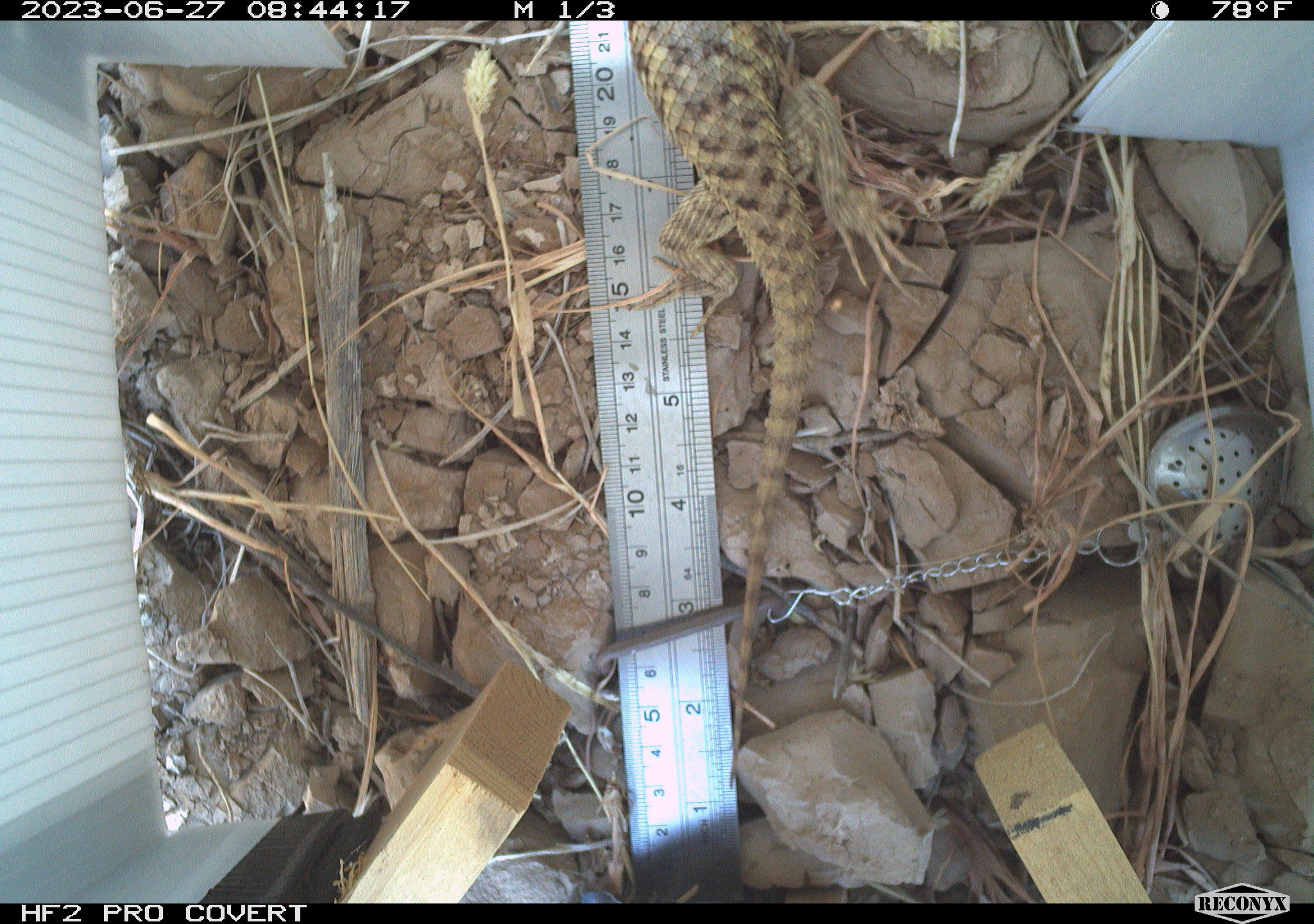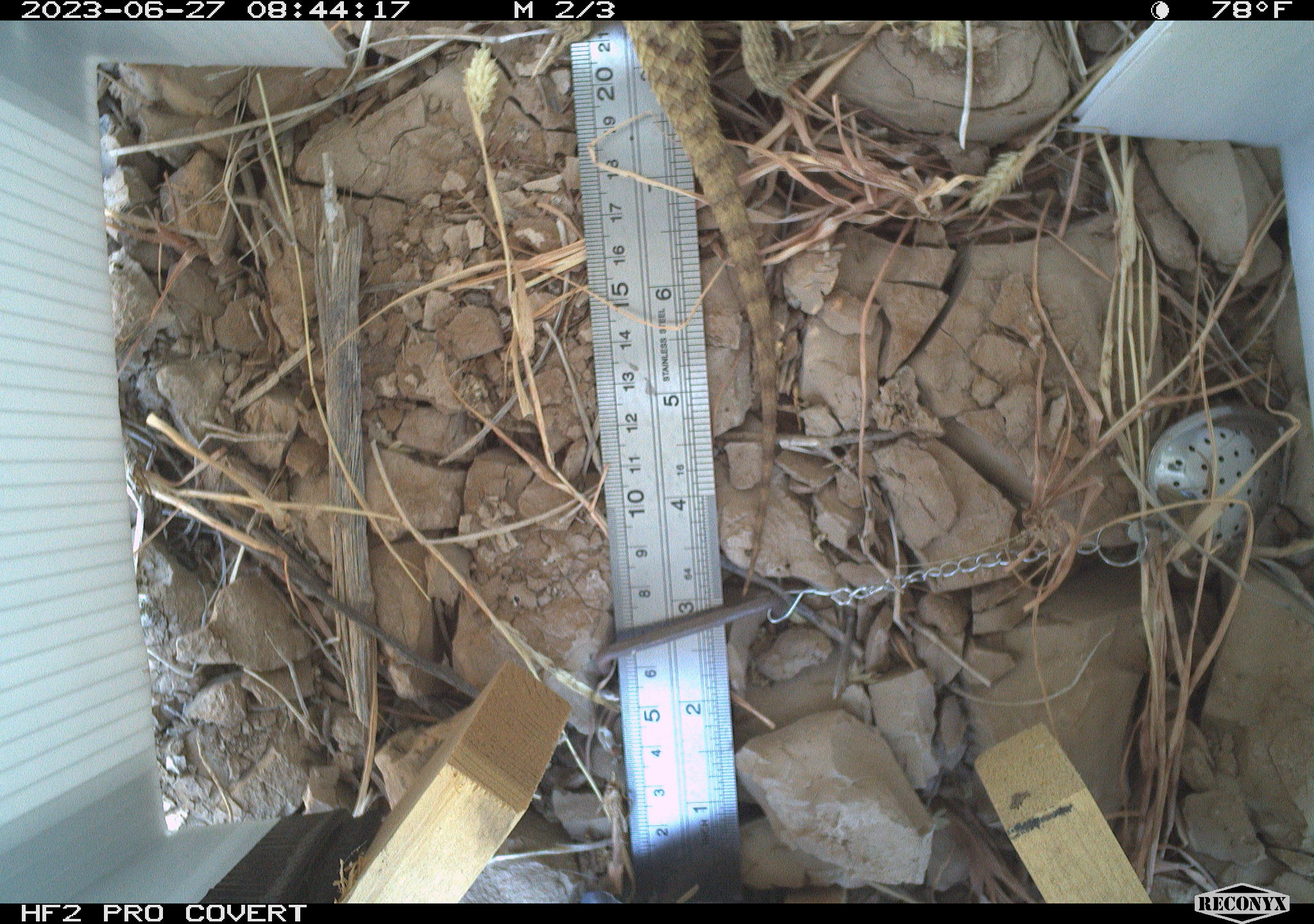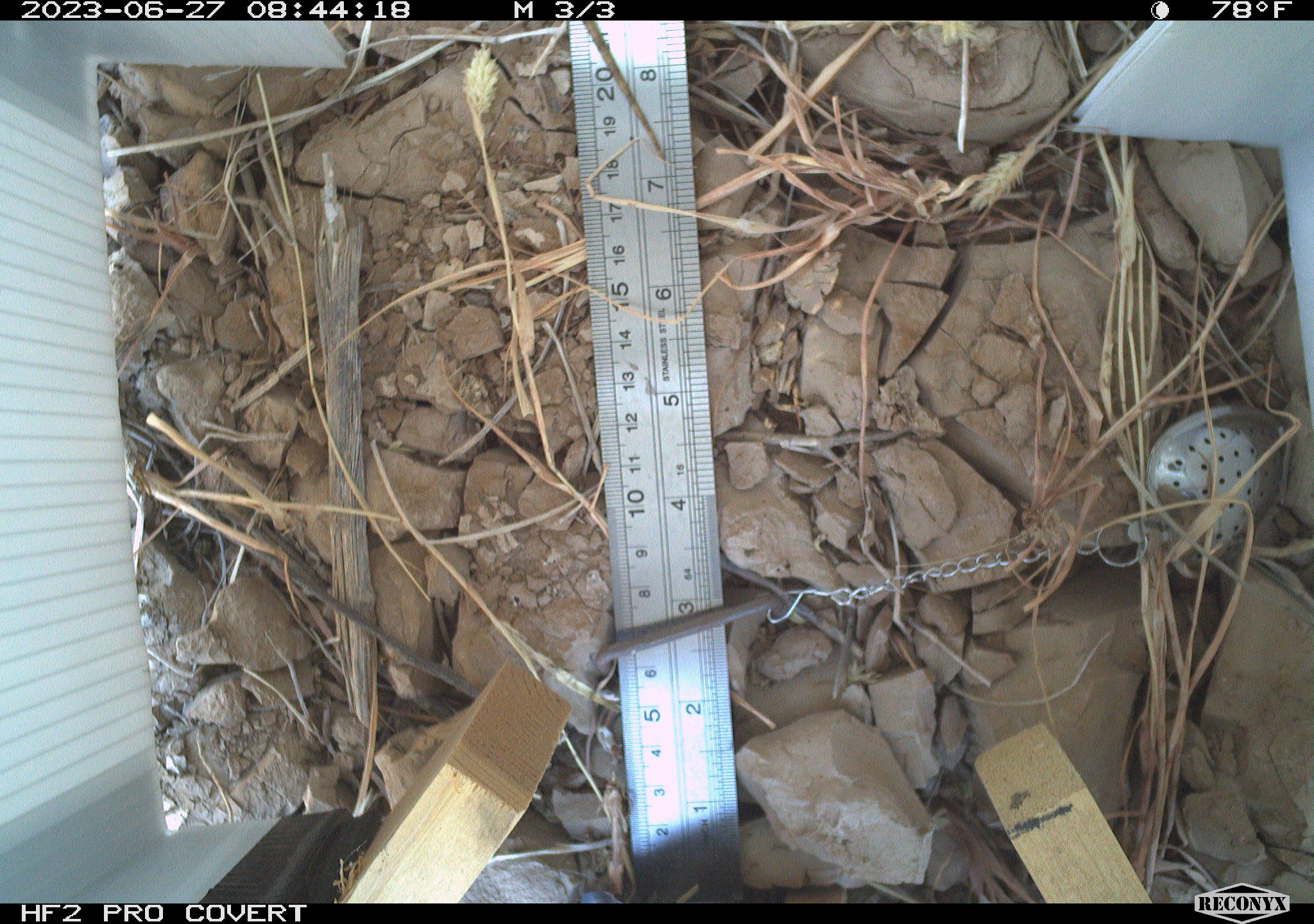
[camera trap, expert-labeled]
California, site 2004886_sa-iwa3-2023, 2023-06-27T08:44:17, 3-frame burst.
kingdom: Animalia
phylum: Chordata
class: Reptilia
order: Squamata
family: Phrynosomatidae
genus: Sceloporus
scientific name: Sceloporus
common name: spiny lizards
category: sceloporus species